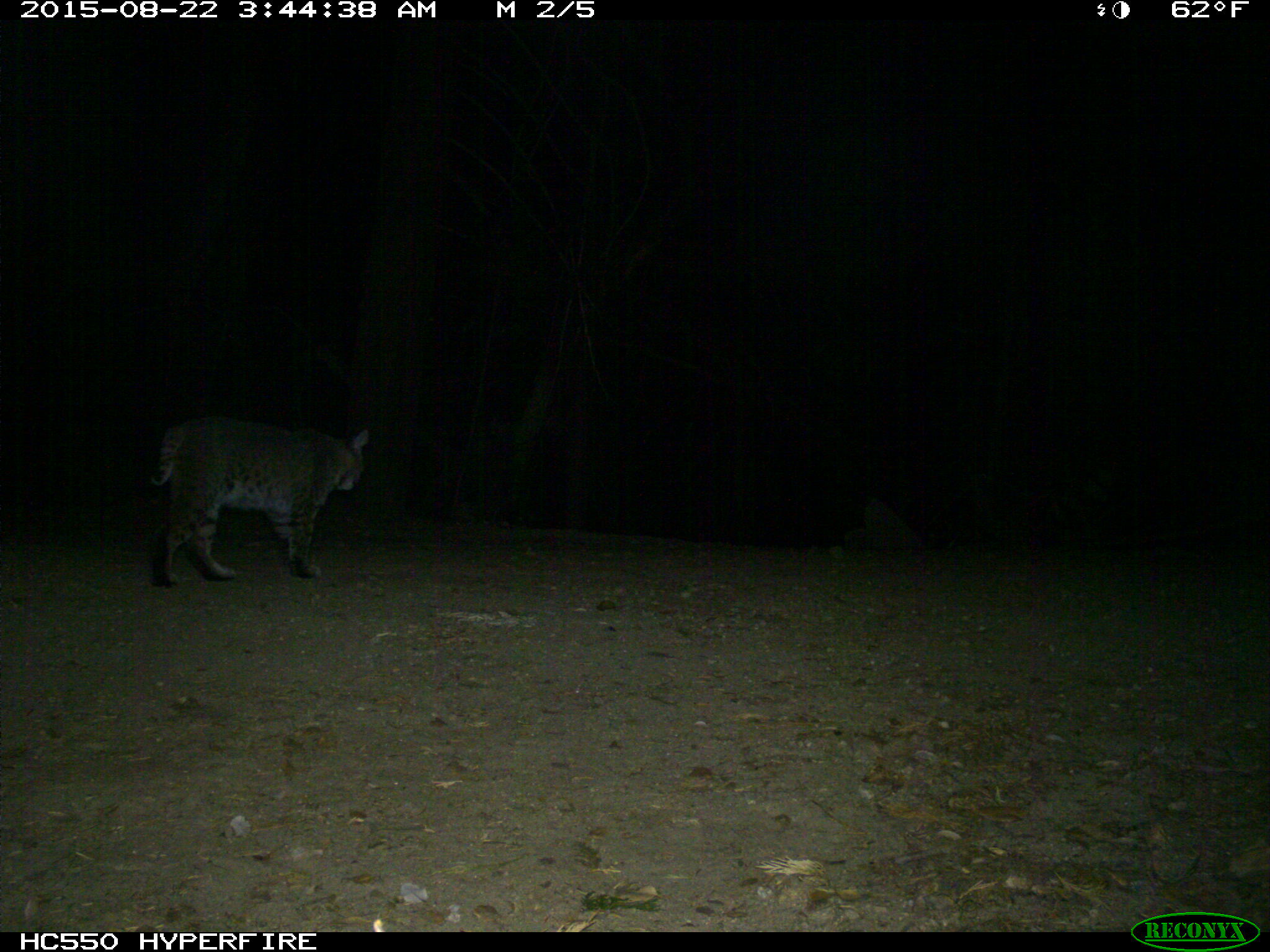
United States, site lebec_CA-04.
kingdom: Animalia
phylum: Chordata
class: Mammalia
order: Carnivora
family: Felidae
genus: Lynx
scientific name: Lynx rufus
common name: bobcat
Lynx rufus (bobcat).